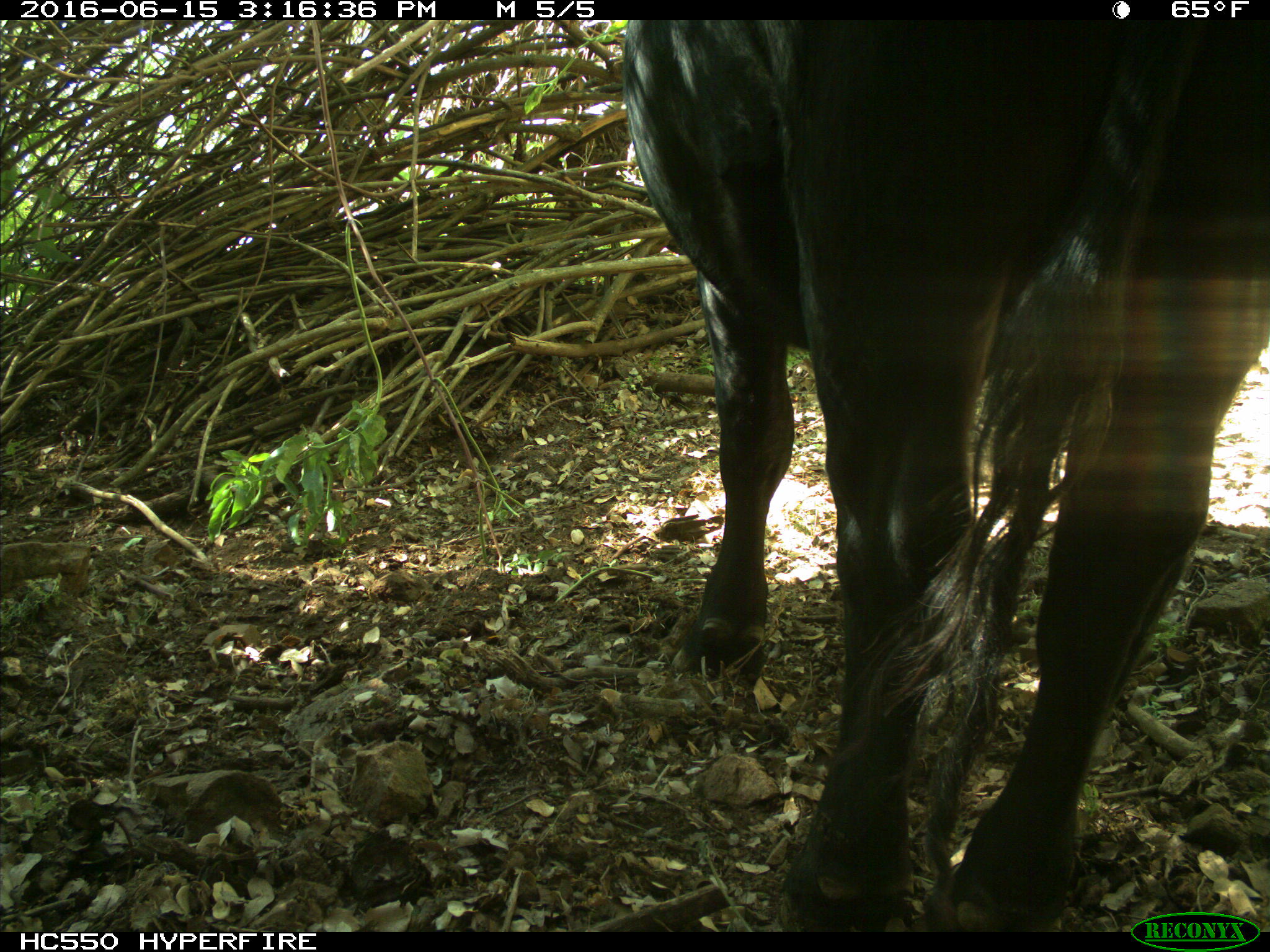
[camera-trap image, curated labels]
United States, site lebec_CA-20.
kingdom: Animalia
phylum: Chordata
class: Mammalia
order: Artiodactyla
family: Bovidae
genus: Bos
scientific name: Bos taurus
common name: domestic cow